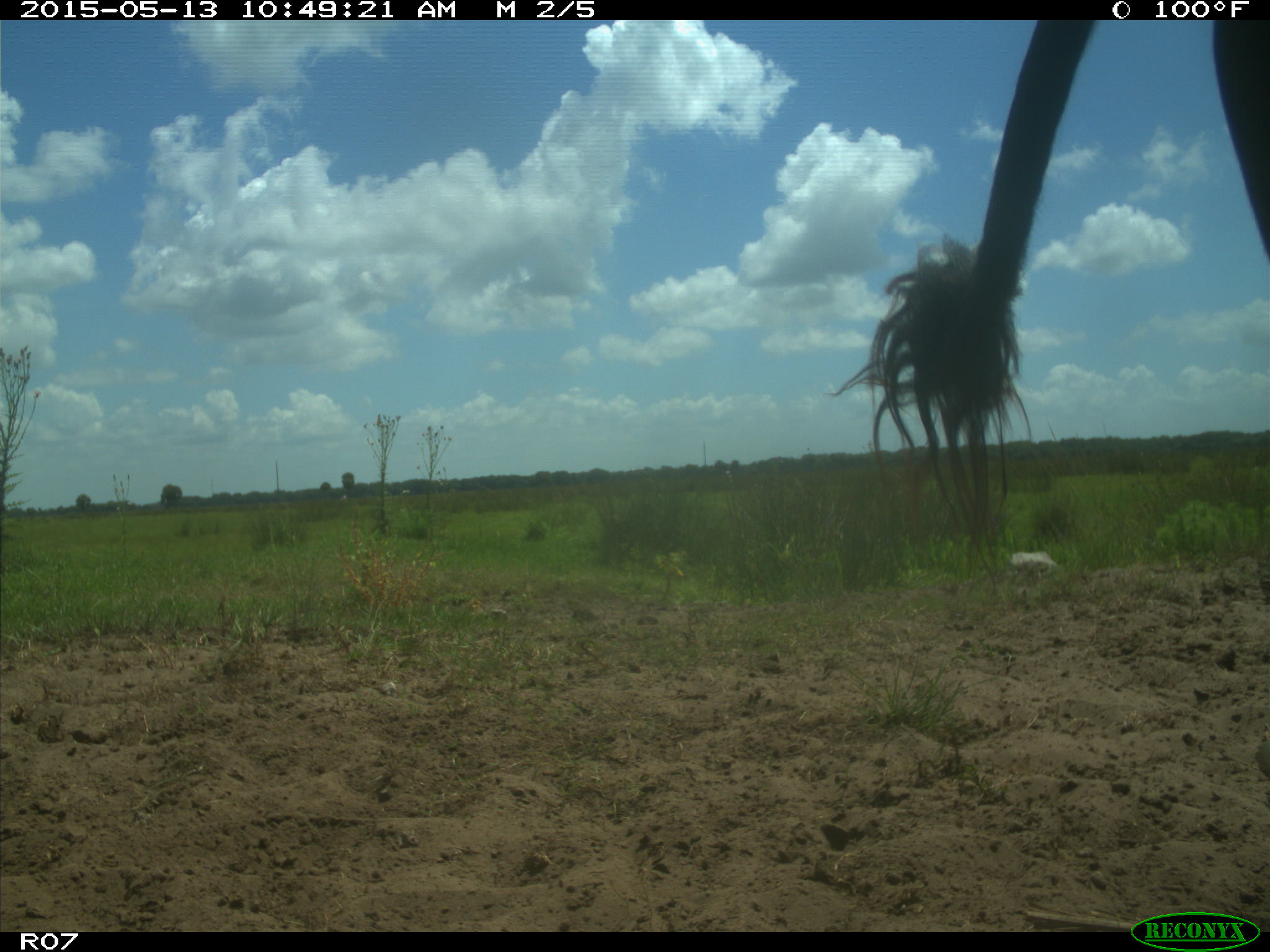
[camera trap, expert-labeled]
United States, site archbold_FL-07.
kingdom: Animalia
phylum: Chordata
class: Mammalia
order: Artiodactyla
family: Bovidae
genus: Bos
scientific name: Bos taurus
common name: domestic cow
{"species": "Bos taurus (domestic cow)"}